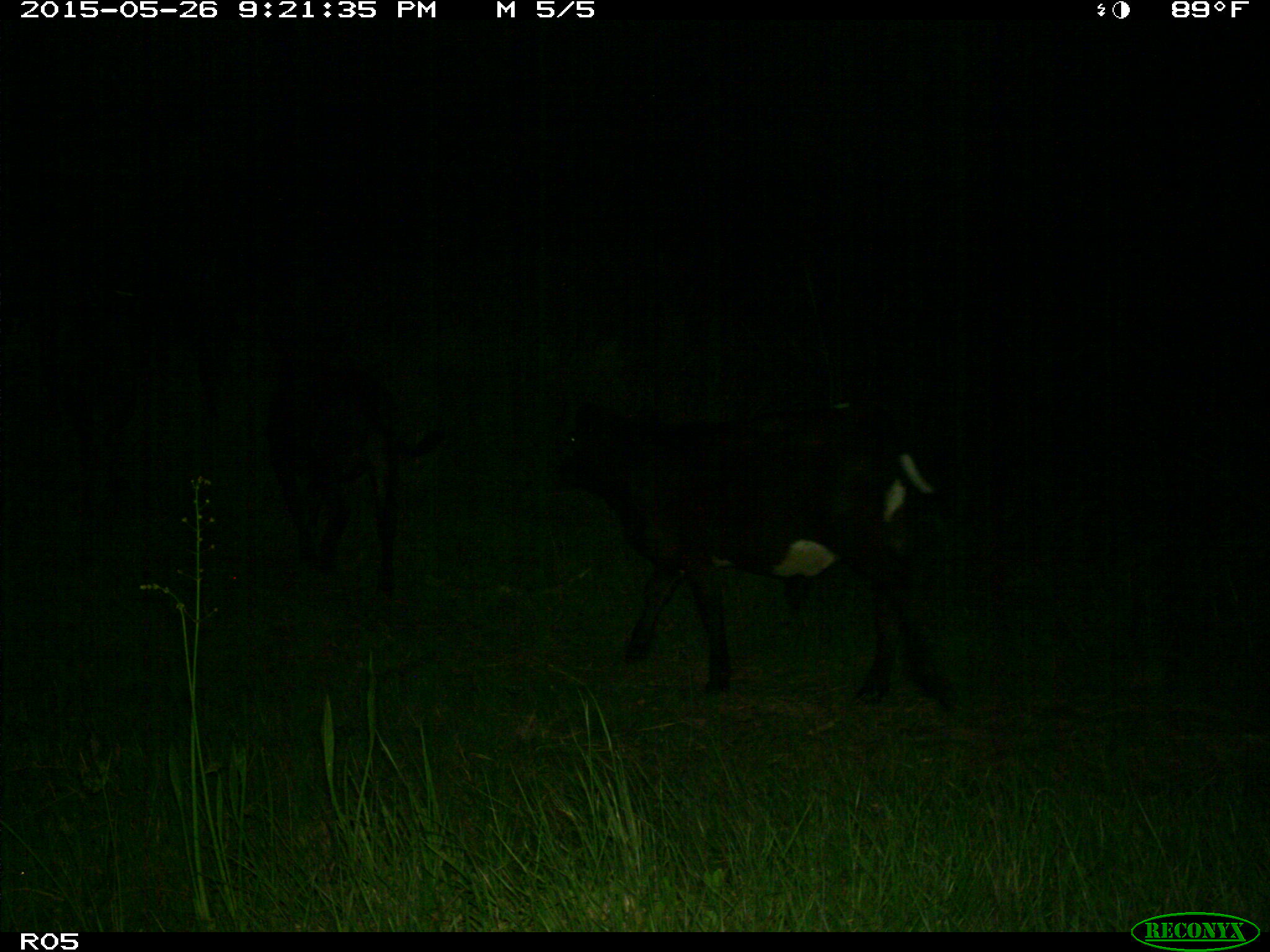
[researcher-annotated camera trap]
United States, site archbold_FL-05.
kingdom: Animalia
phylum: Chordata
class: Mammalia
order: Artiodactyla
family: Bovidae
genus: Bos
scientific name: Bos taurus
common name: domestic cow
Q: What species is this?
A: Bos taurus (domestic cow).